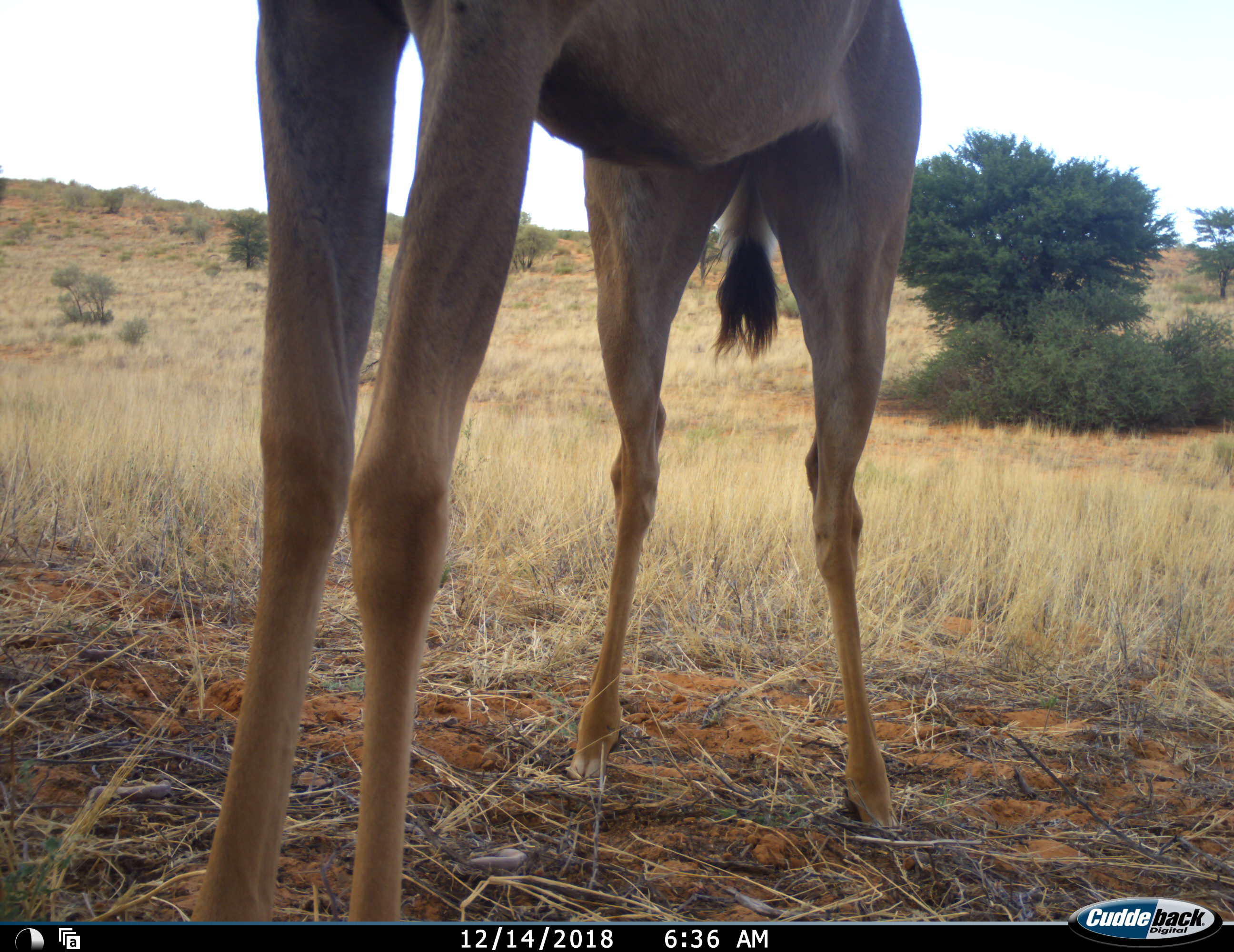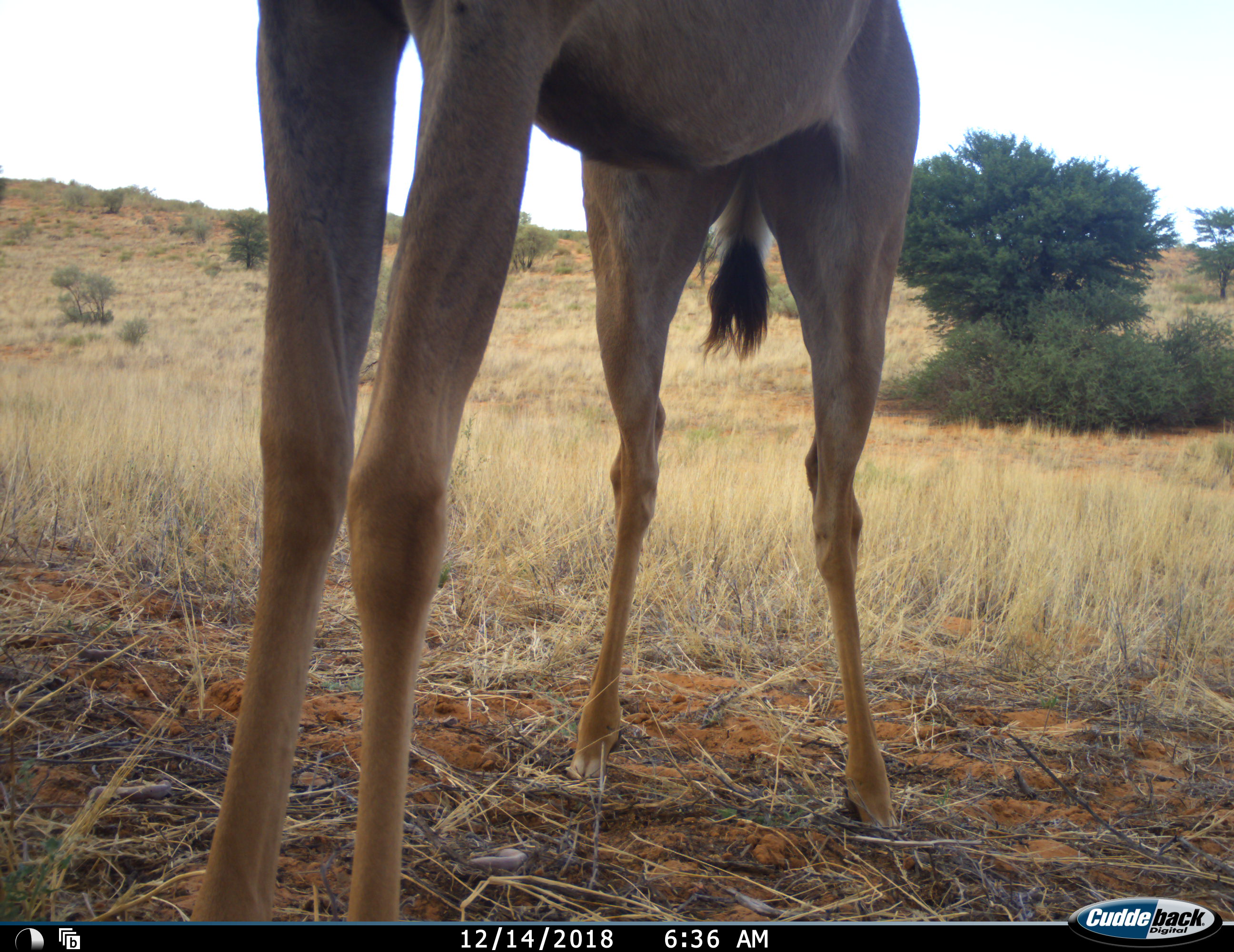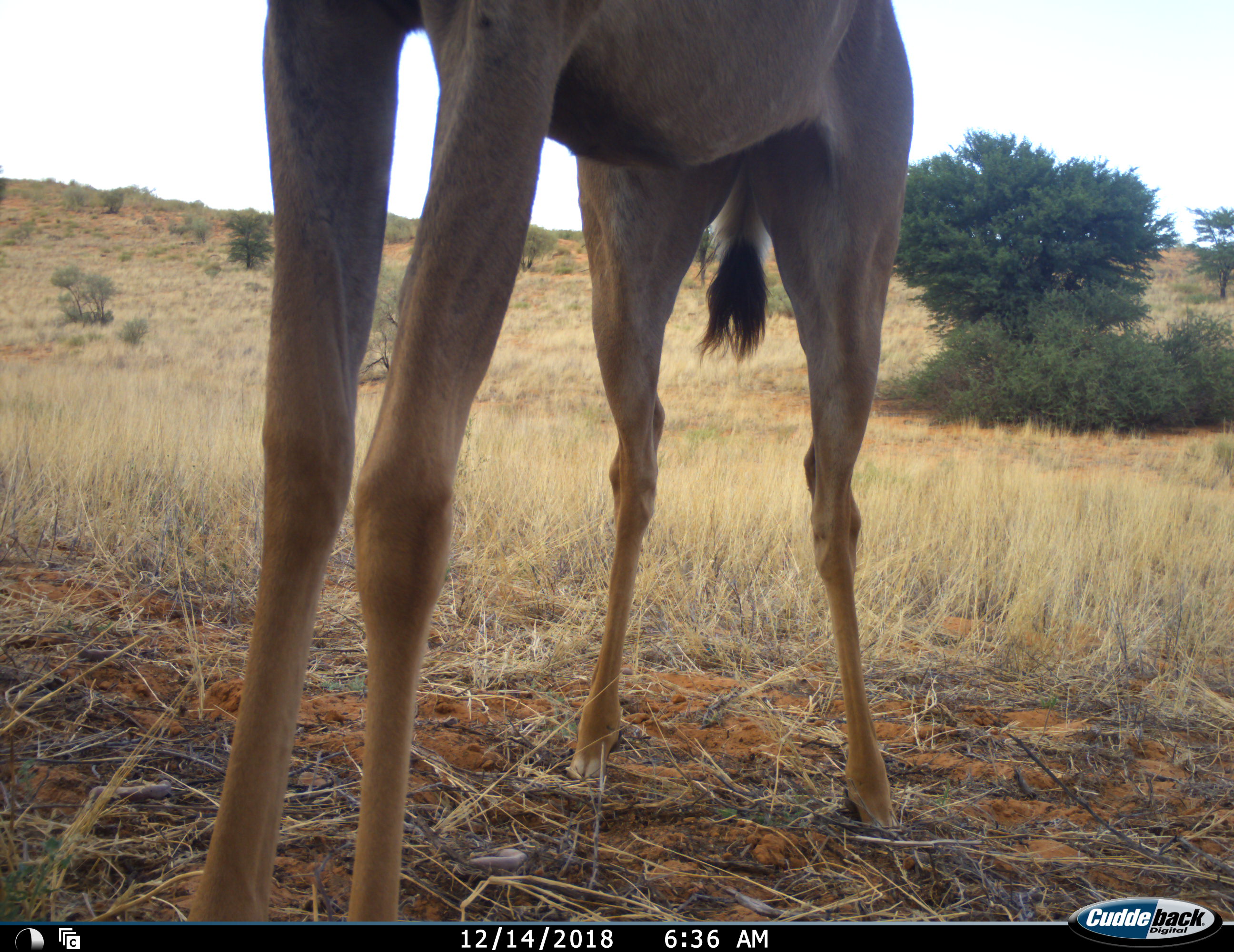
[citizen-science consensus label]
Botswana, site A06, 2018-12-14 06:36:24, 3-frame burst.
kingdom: Animalia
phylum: Chordata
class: Mammalia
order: Artiodactyla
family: Bovidae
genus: Tragelaphus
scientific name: Tragelaphus strepsiceros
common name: greater kudu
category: kudu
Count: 1.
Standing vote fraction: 100%.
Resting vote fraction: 0%.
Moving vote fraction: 0%.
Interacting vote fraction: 0%.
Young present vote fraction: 0%.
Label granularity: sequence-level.